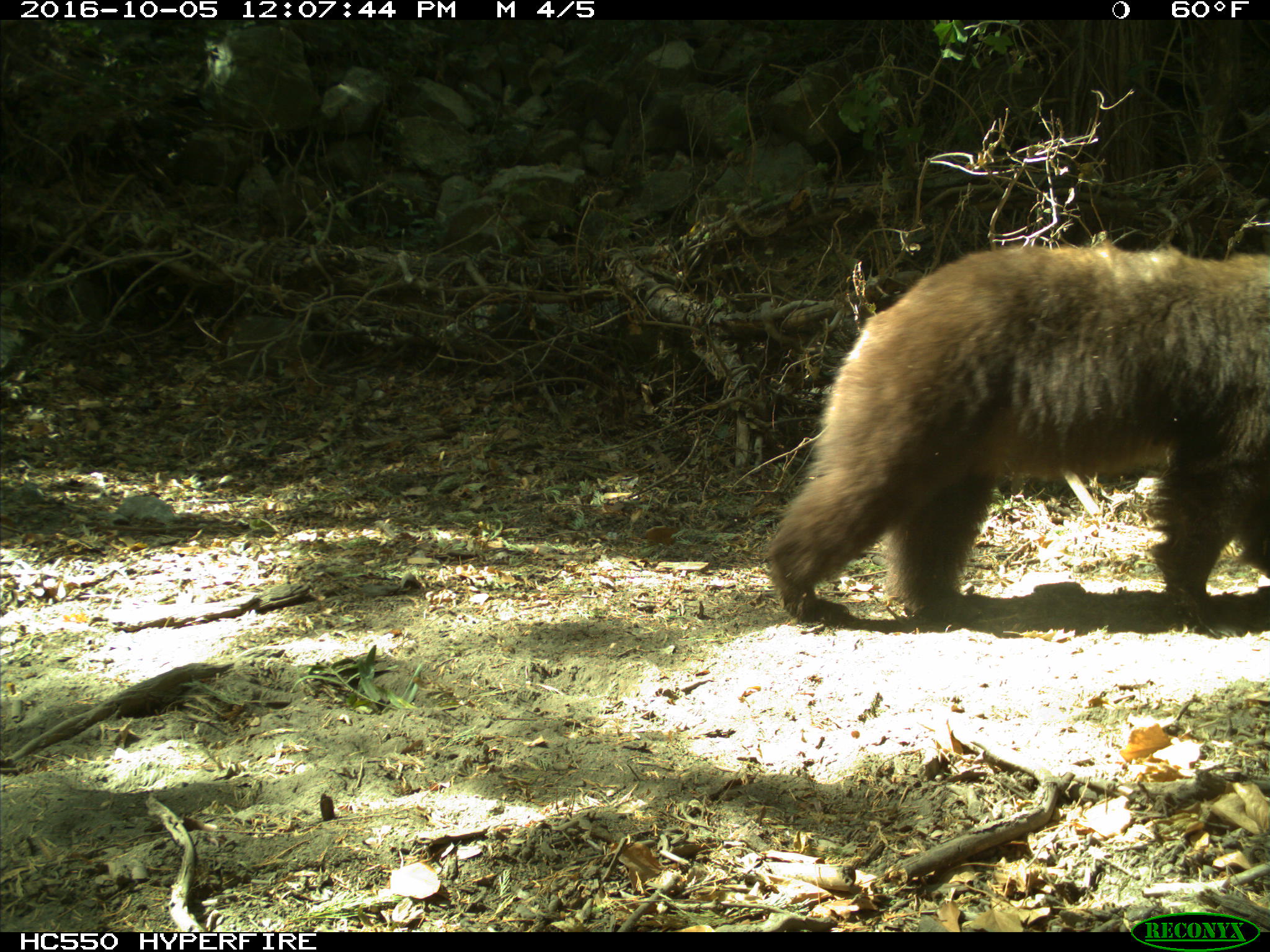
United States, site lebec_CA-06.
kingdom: Animalia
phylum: Chordata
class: Mammalia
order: Carnivora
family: Ursidae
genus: Ursus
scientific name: Ursus americanus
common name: american black bear